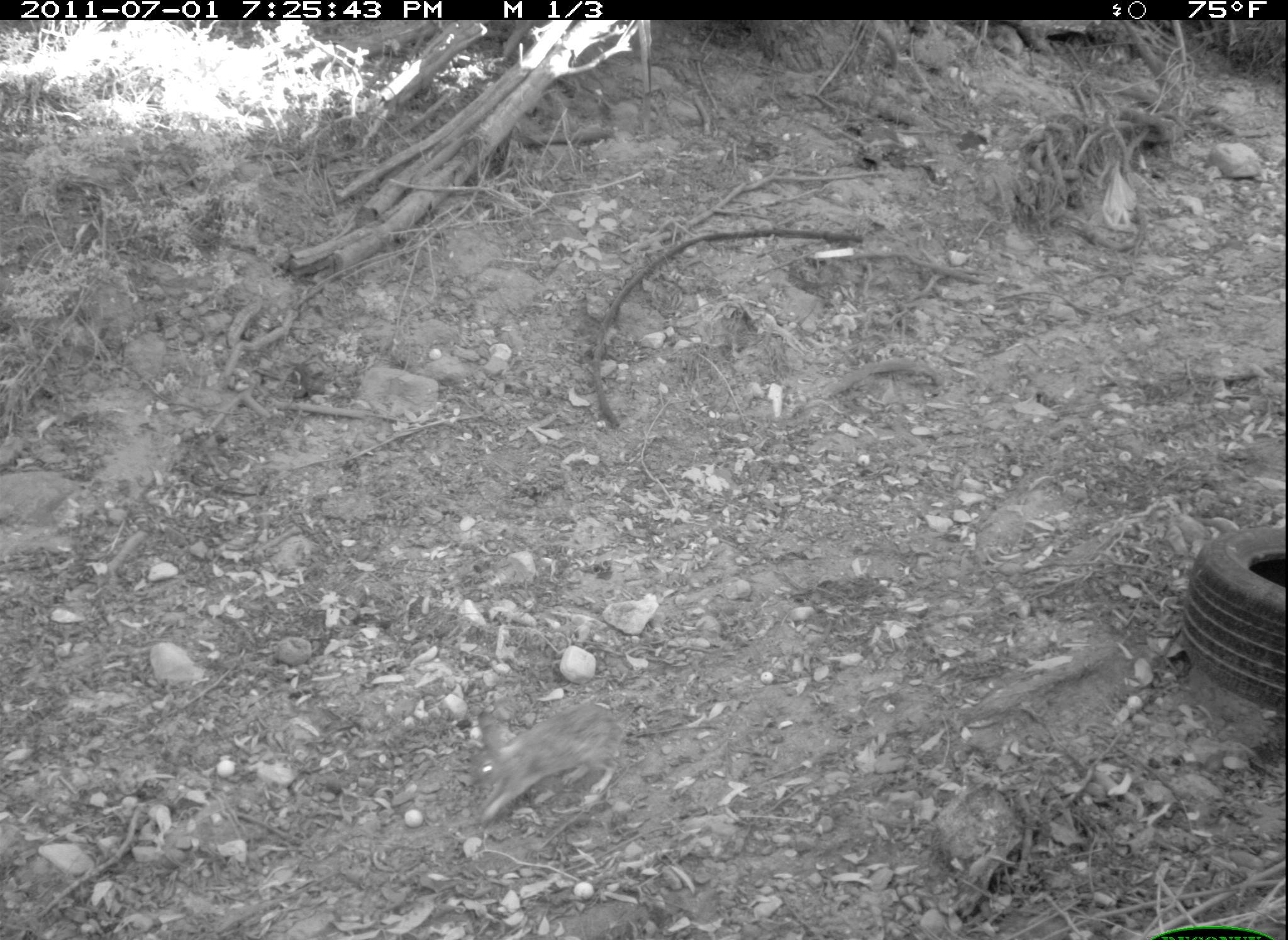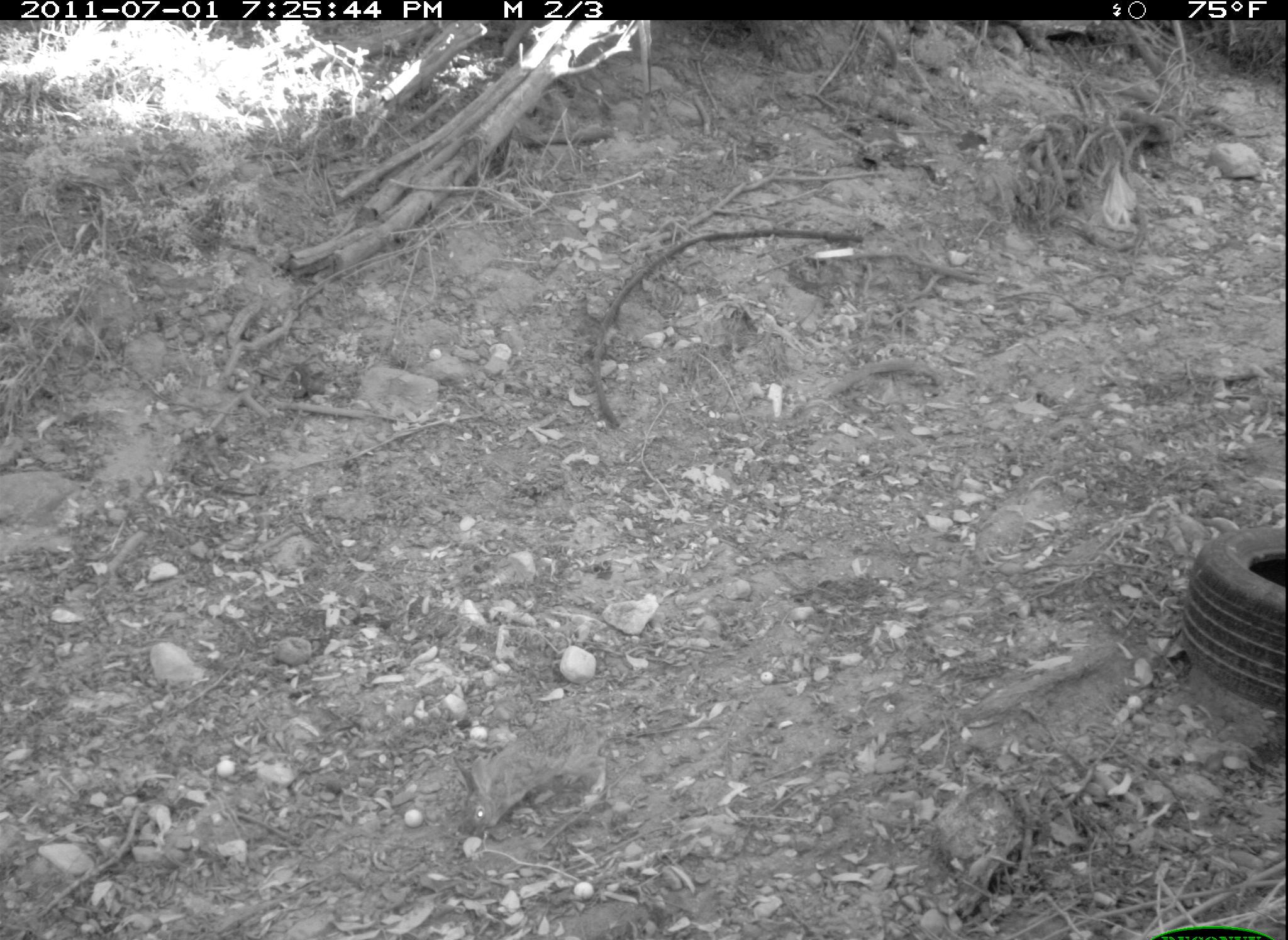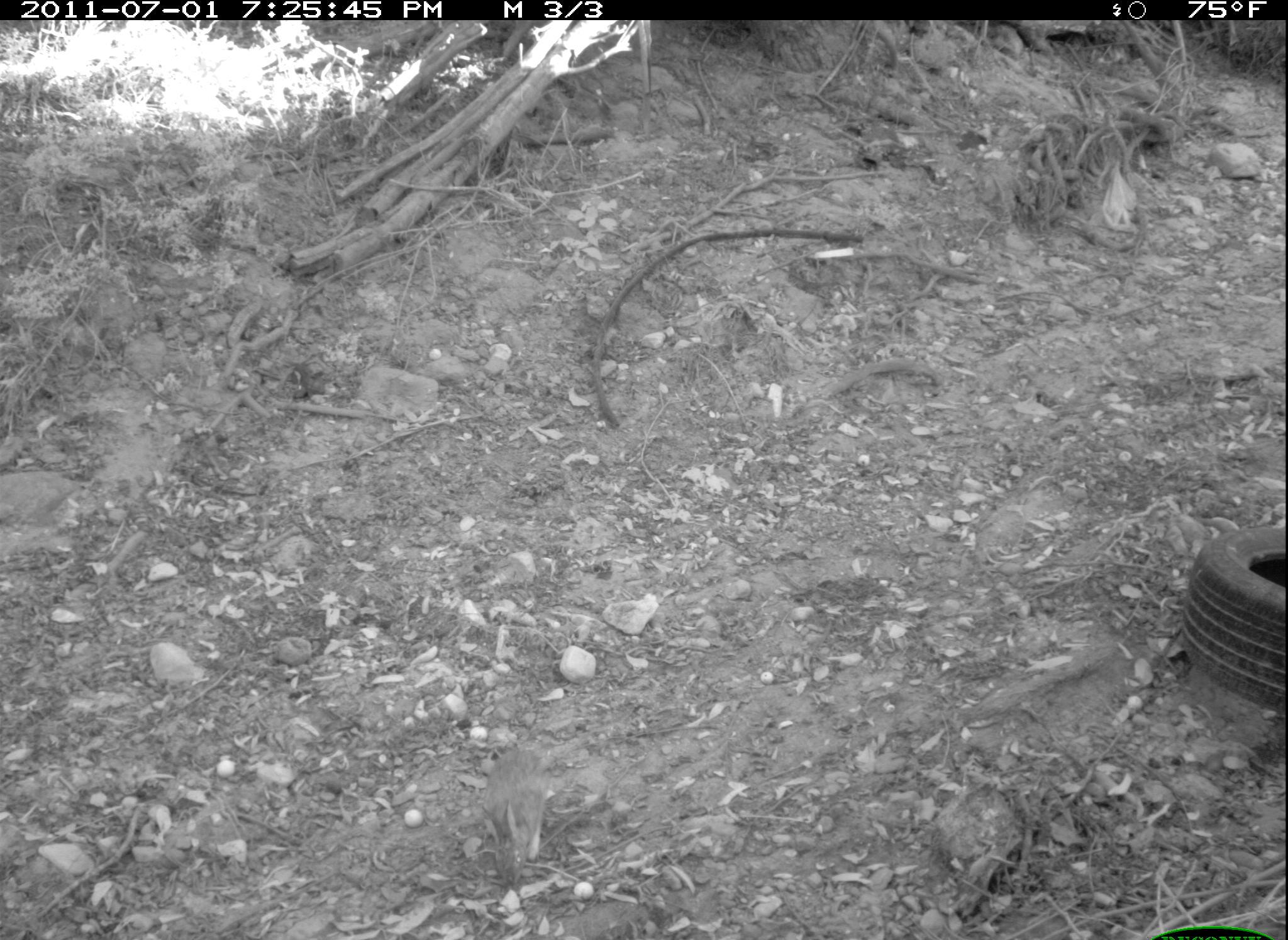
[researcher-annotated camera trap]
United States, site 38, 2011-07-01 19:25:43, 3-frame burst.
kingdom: Animalia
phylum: Chordata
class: Mammalia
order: Lagomorpha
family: Leporidae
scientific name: Leporidae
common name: rabbits and hares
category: rabbit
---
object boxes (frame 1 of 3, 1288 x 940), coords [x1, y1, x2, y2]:
rabbit: [456, 693, 642, 833]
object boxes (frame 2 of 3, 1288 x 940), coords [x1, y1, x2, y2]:
rabbit: [452, 714, 616, 843]